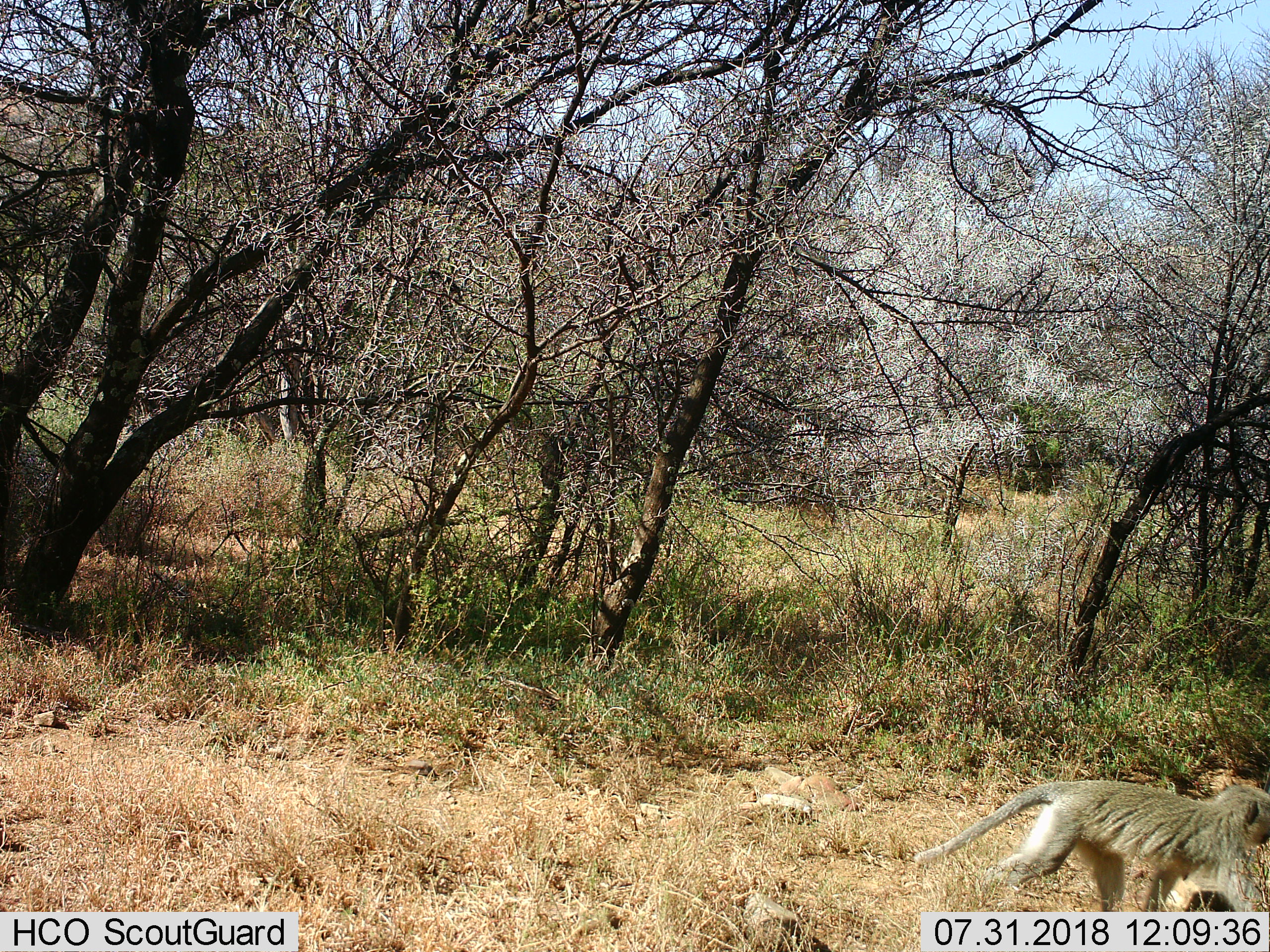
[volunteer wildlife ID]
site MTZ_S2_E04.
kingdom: Animalia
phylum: Chordata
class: Mammalia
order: Primates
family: Cercopithecidae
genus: Chlorocebus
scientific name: Chlorocebus pygerythrus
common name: vervet monkey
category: monkeyvervet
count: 1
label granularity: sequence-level